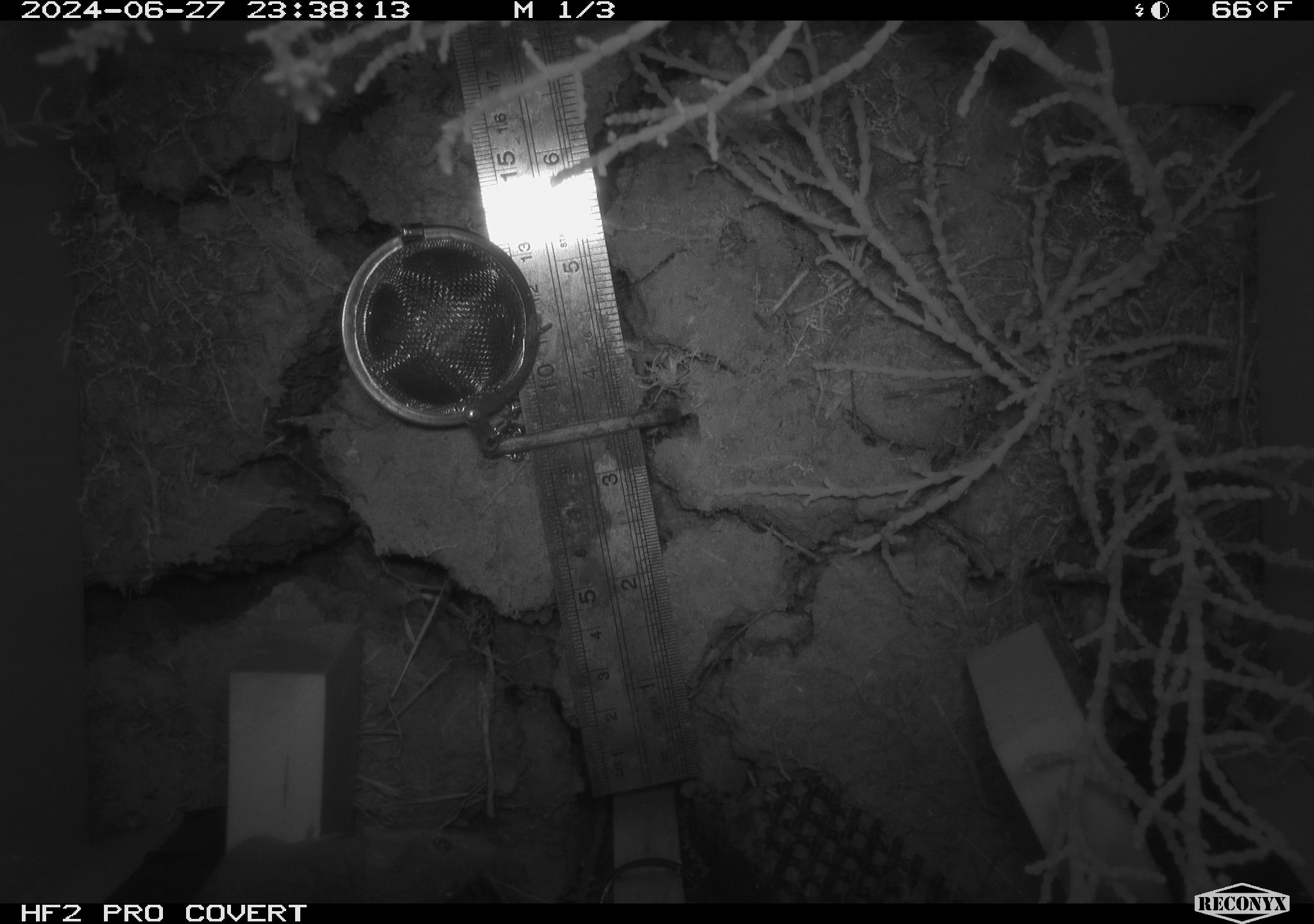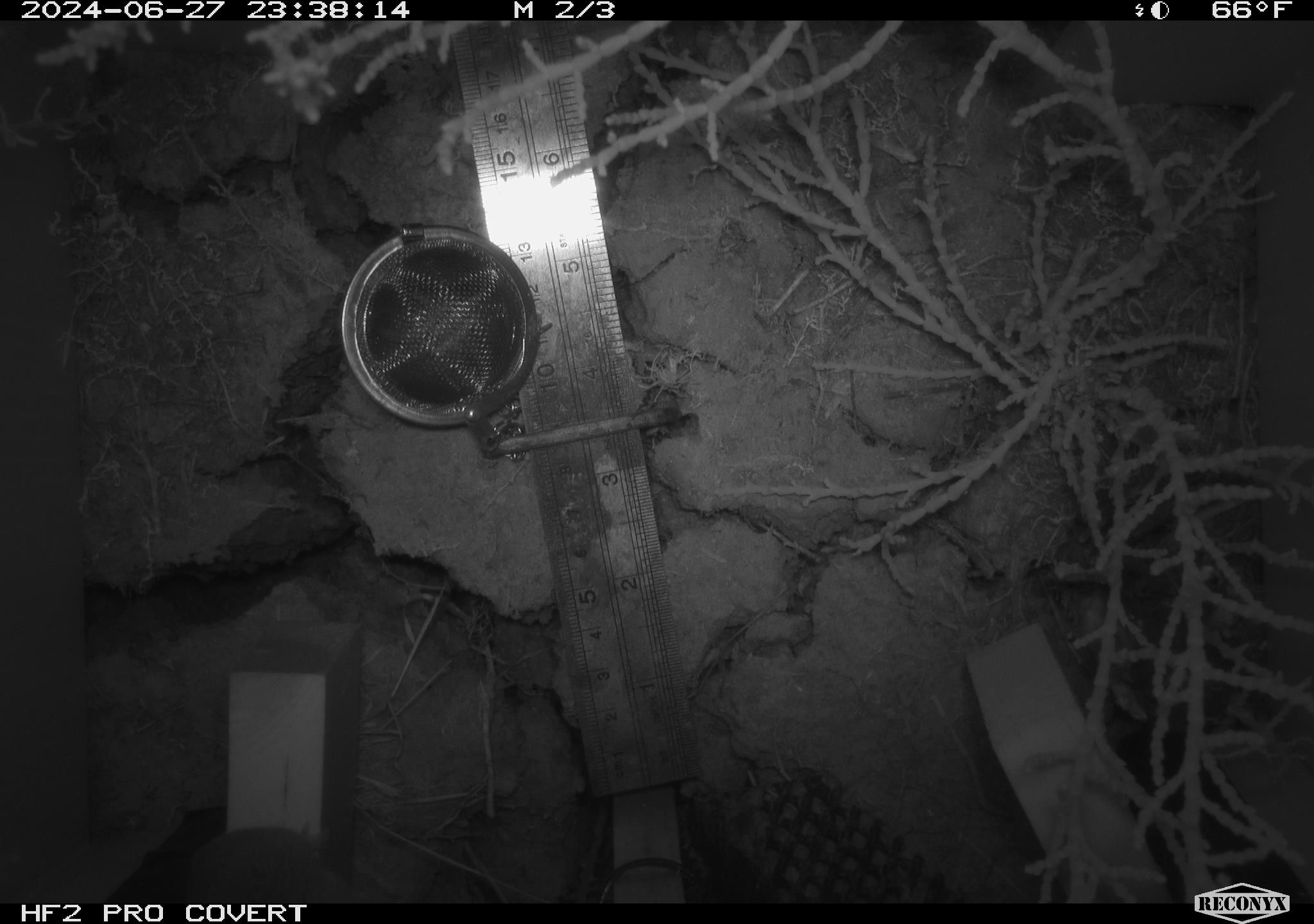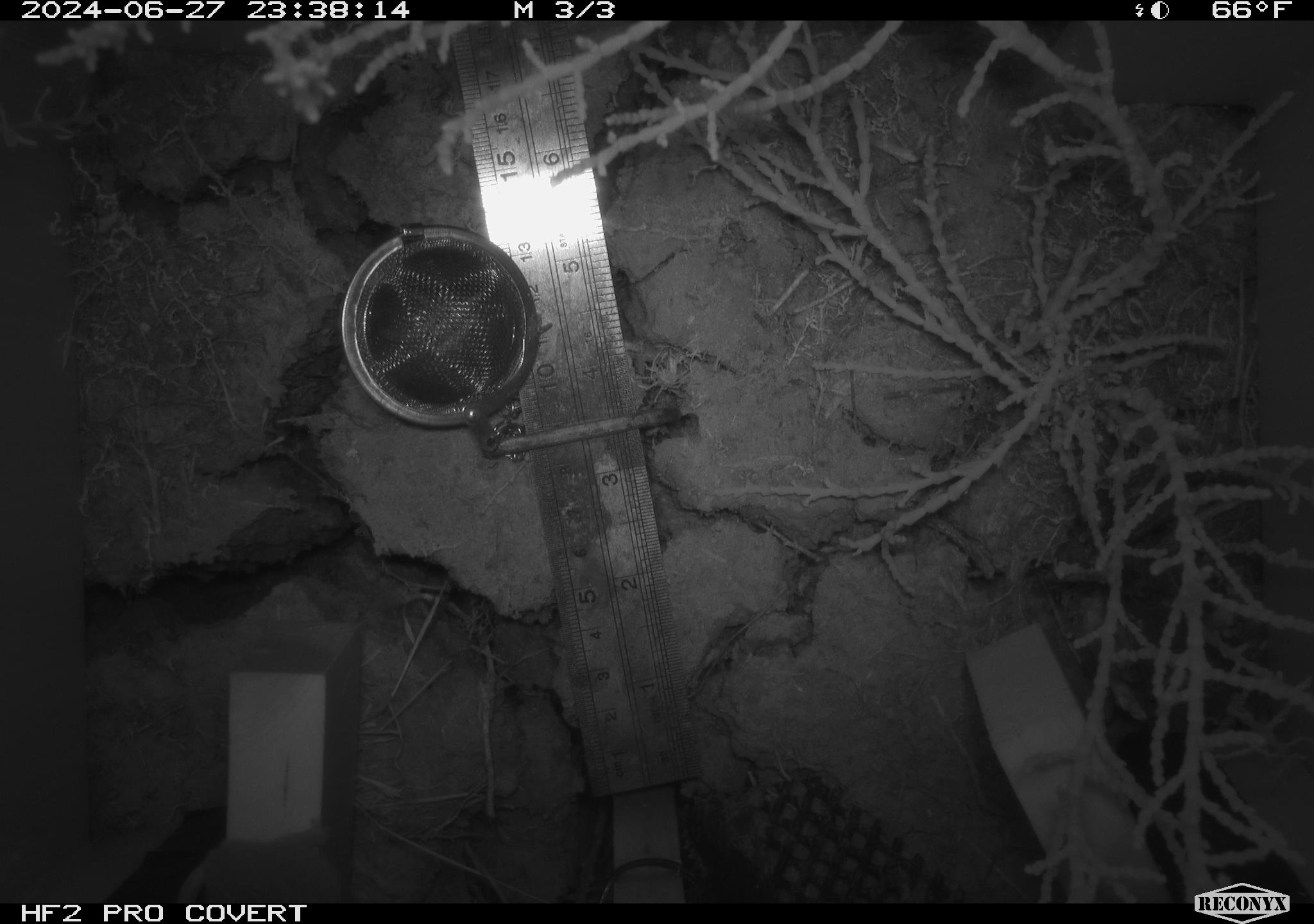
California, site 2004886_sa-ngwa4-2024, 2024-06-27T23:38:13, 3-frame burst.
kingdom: Animalia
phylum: Chordata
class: Mammalia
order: Rodentia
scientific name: Rodentia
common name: mouse species